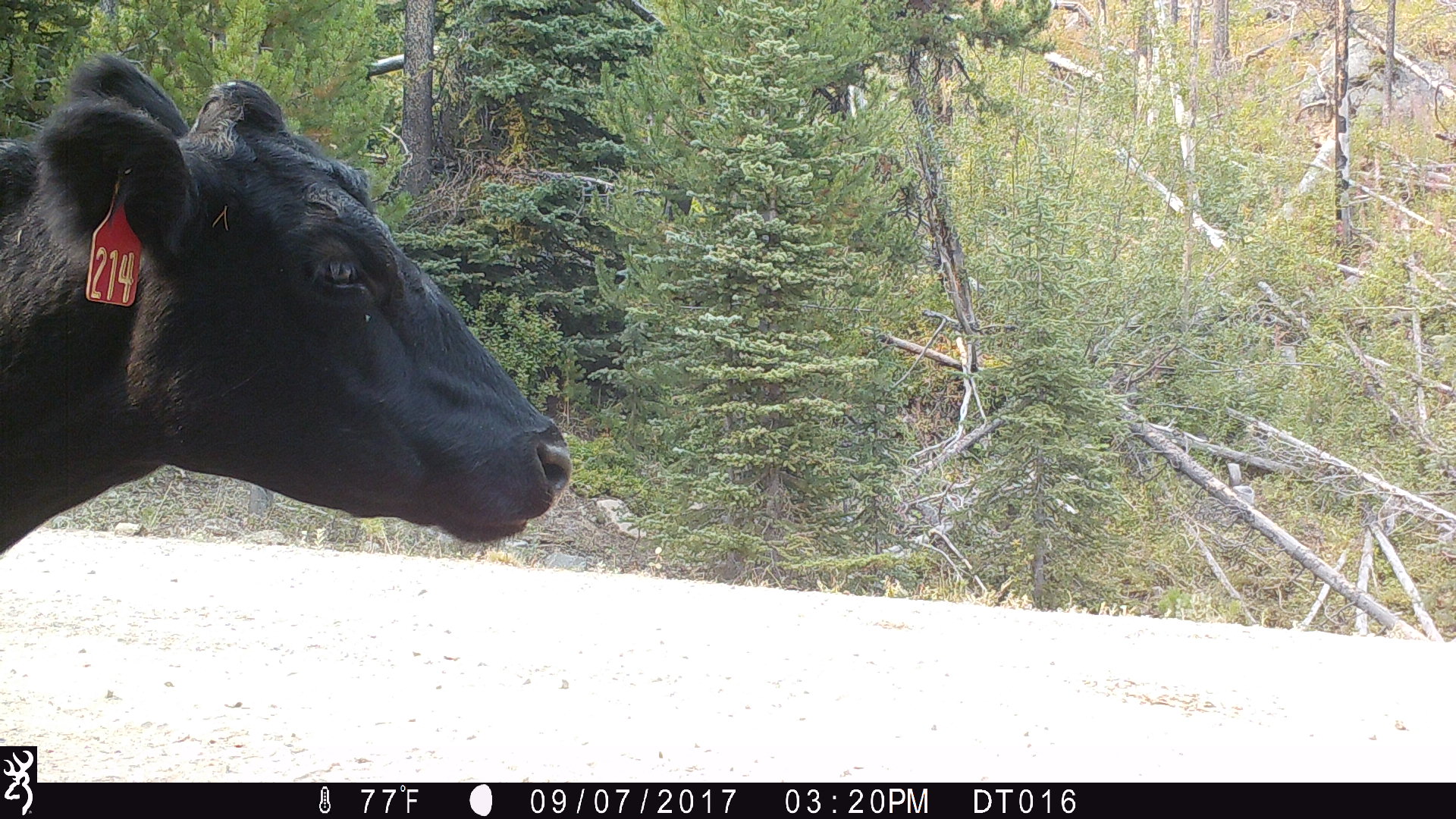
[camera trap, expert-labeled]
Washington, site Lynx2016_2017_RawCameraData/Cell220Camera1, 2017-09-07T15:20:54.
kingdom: Animalia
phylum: Chordata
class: Mammalia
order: Artiodactyla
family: Bovidae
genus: Bos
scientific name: Bos taurus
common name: domestic cattle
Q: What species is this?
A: Domestic cattle (Bos taurus).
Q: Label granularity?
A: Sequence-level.